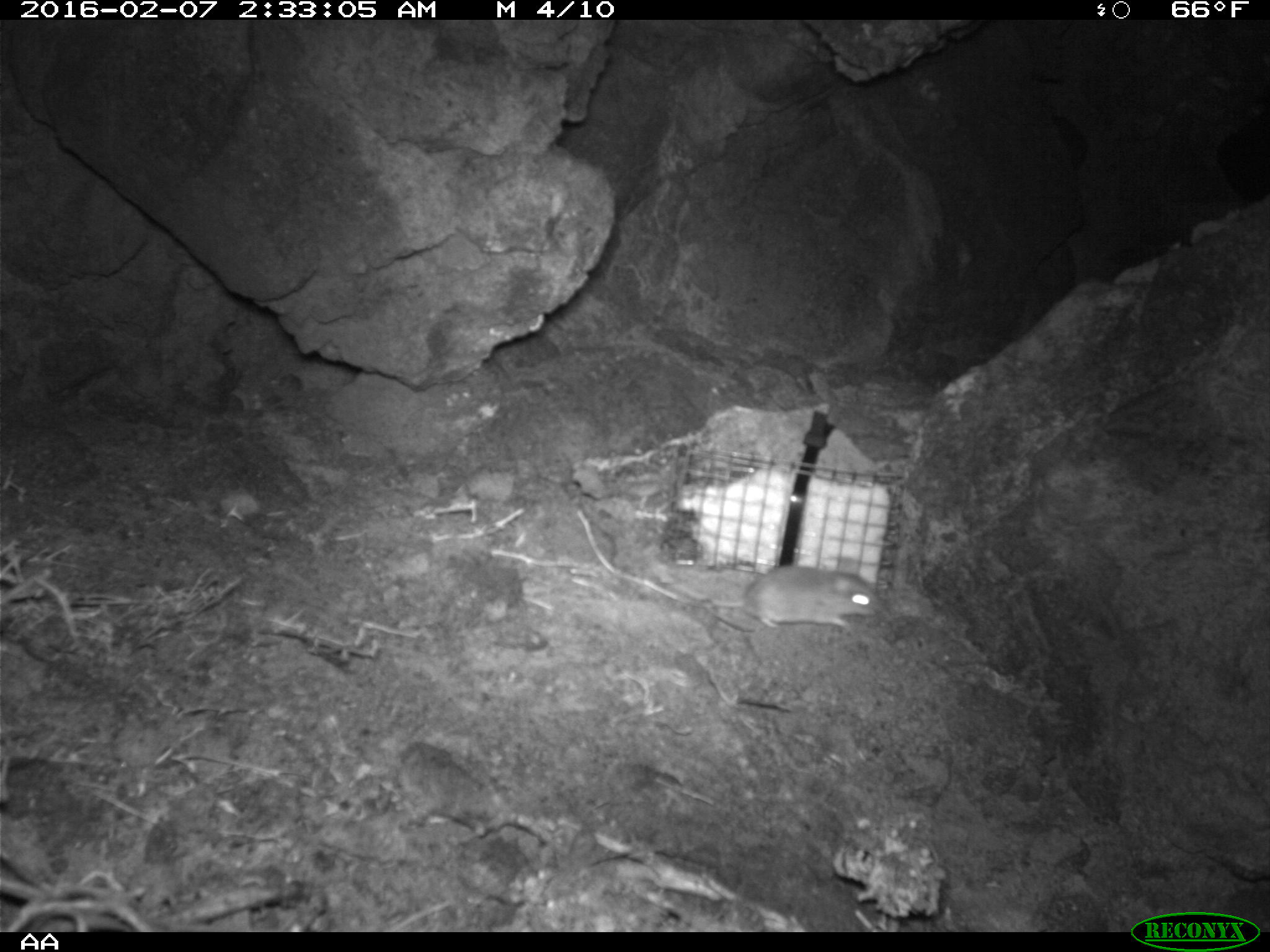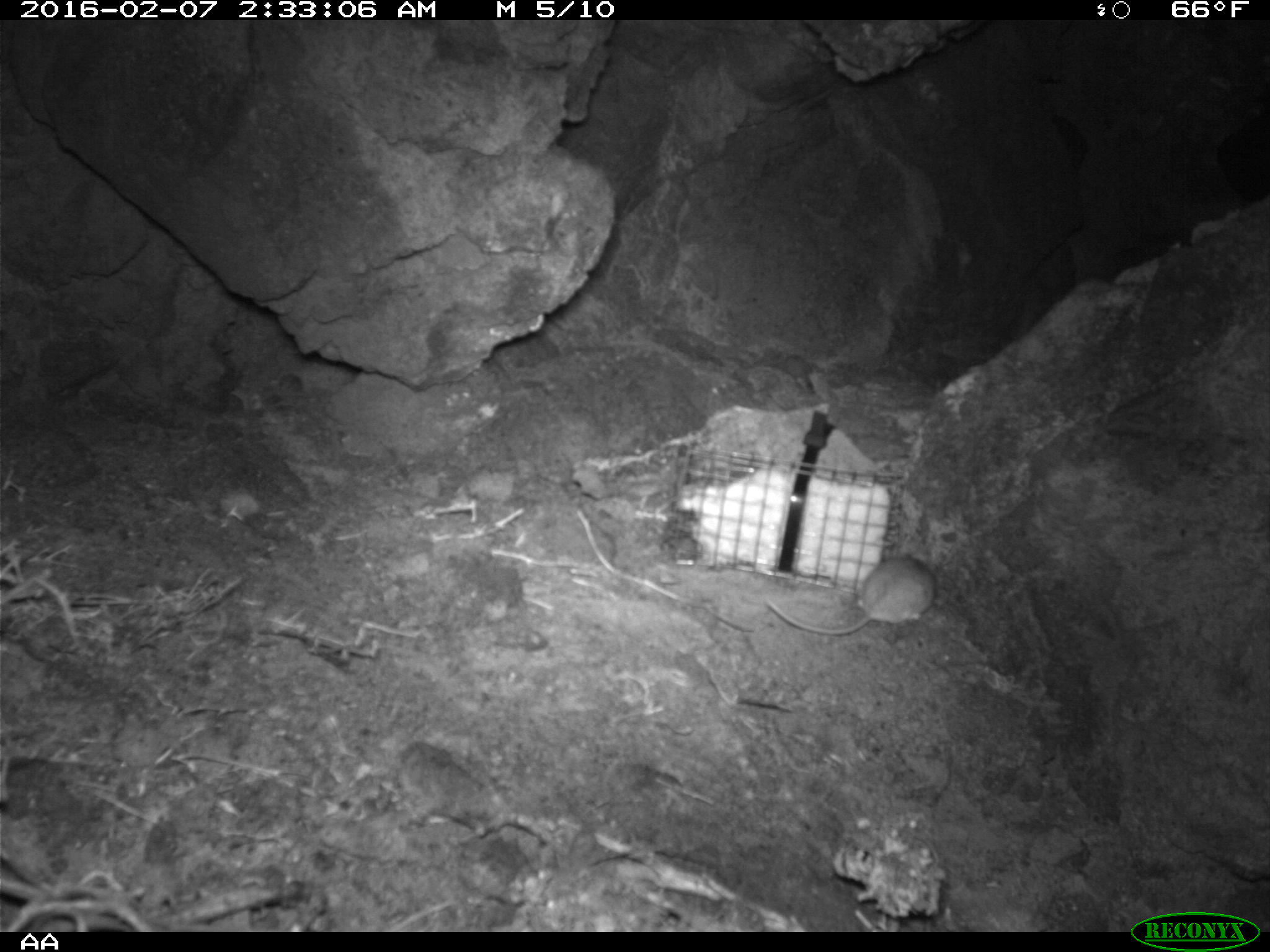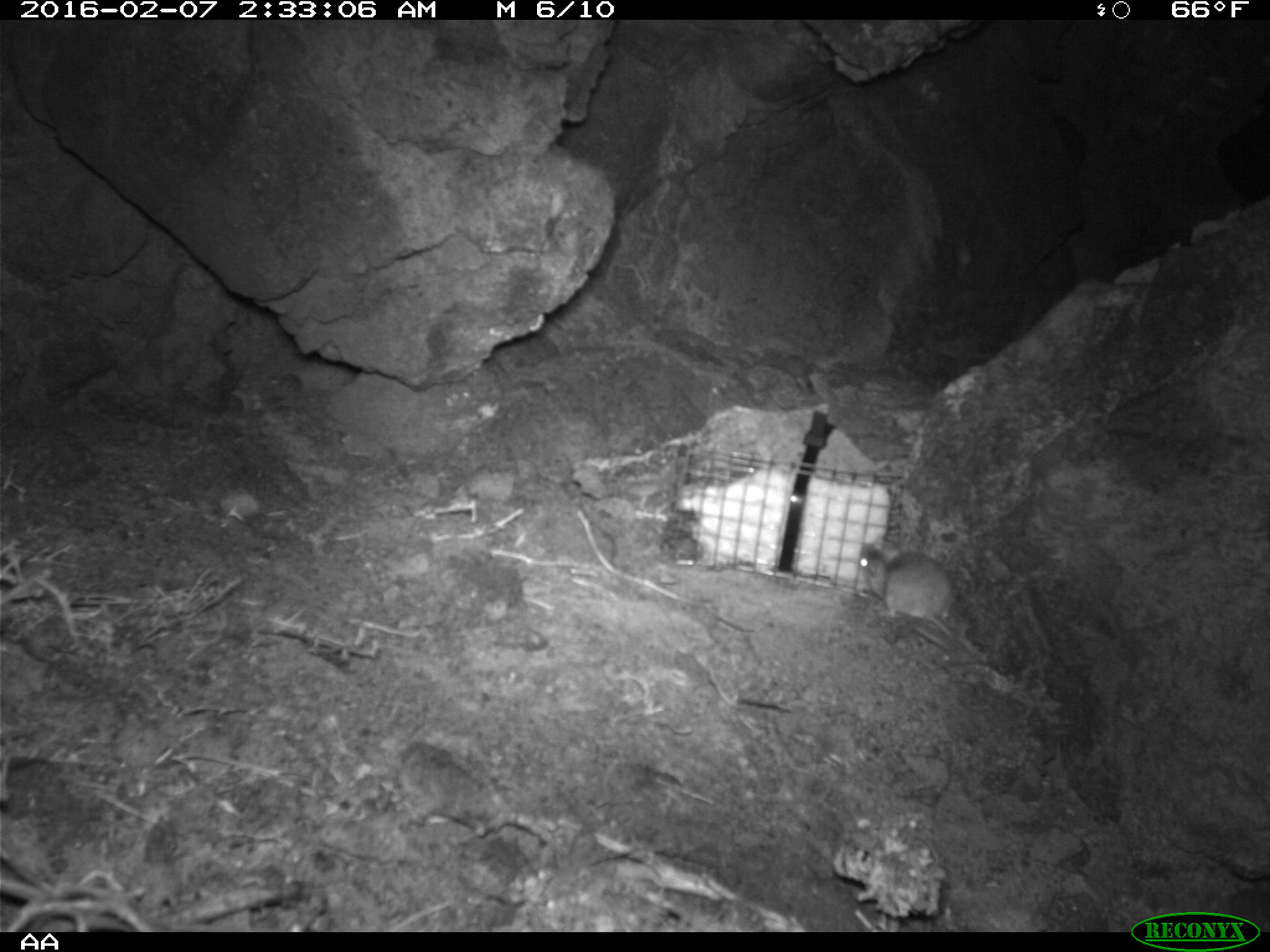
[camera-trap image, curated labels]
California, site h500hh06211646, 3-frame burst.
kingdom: Animalia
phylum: Chordata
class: Mammalia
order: Rodentia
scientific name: Rodentia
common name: rodent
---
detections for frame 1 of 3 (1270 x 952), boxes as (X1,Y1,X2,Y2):
rodent: (584,501,881,634)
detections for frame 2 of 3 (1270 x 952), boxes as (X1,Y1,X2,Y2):
rodent: (765,555,936,635)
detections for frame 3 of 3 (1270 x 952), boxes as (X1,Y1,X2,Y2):
rodent: (855,543,957,641)